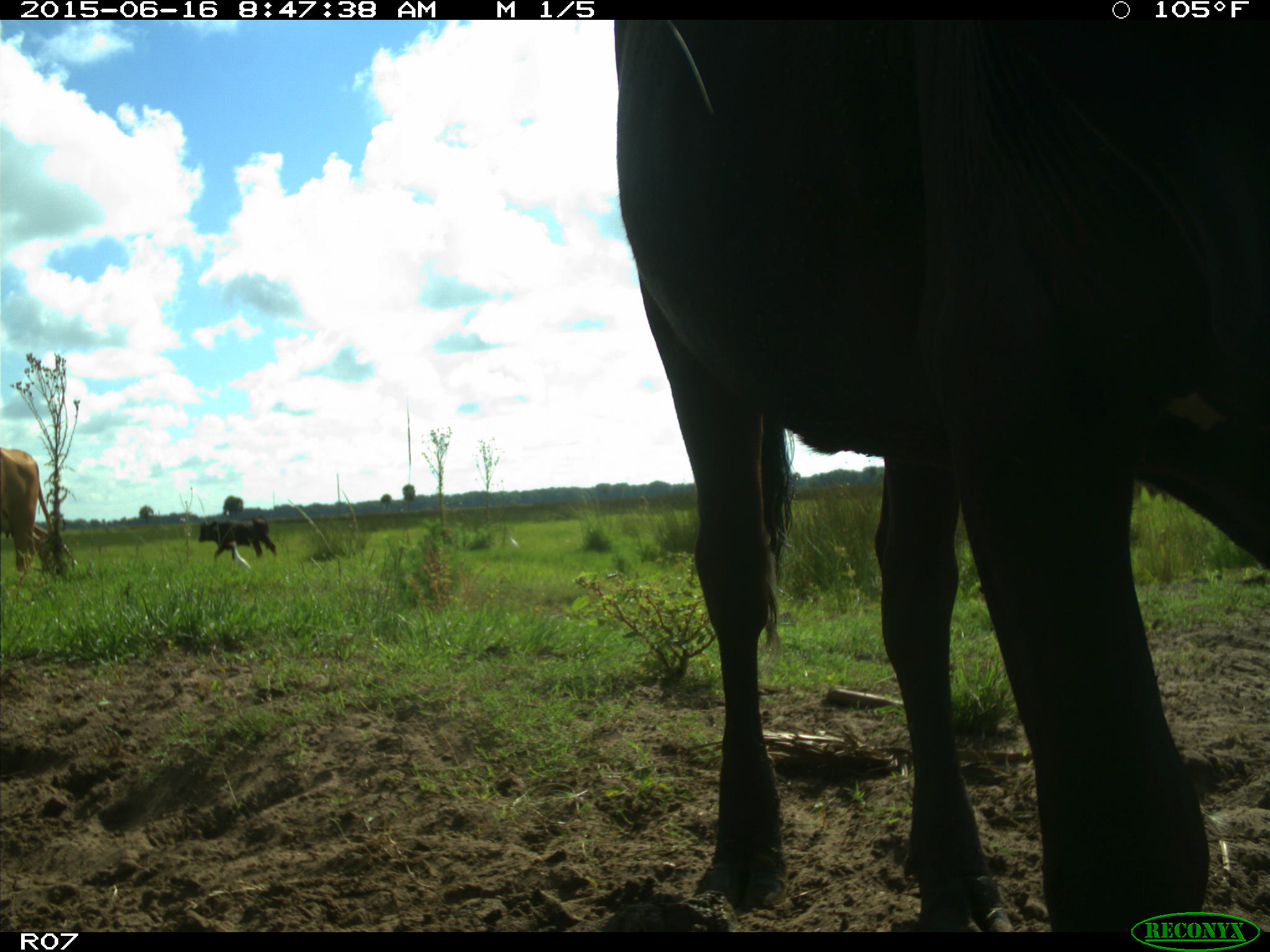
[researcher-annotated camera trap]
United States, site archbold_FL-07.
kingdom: Animalia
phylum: Chordata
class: Mammalia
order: Artiodactyla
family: Bovidae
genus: Bos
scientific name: Bos taurus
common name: domestic cow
Bos taurus (domestic cow).